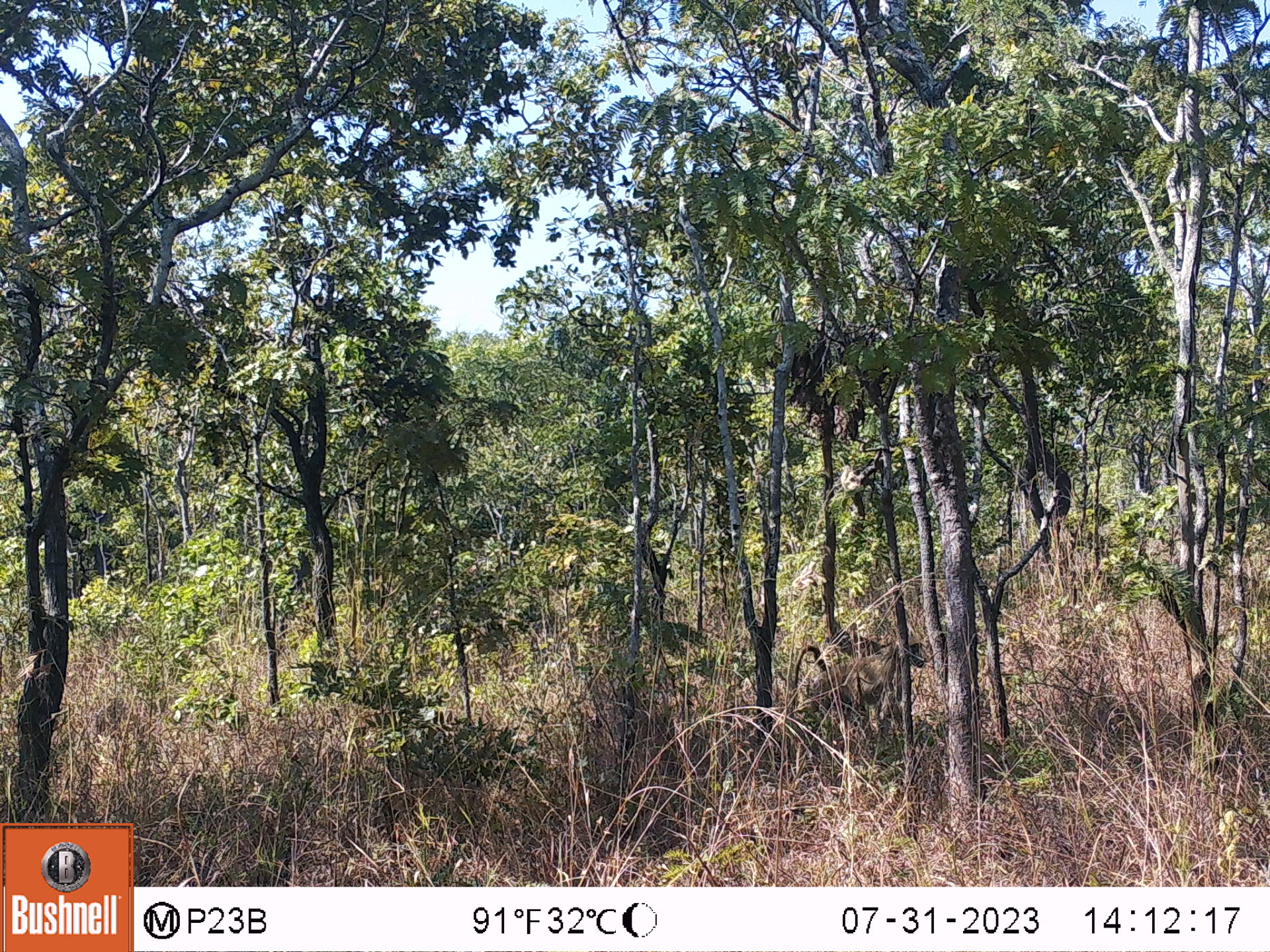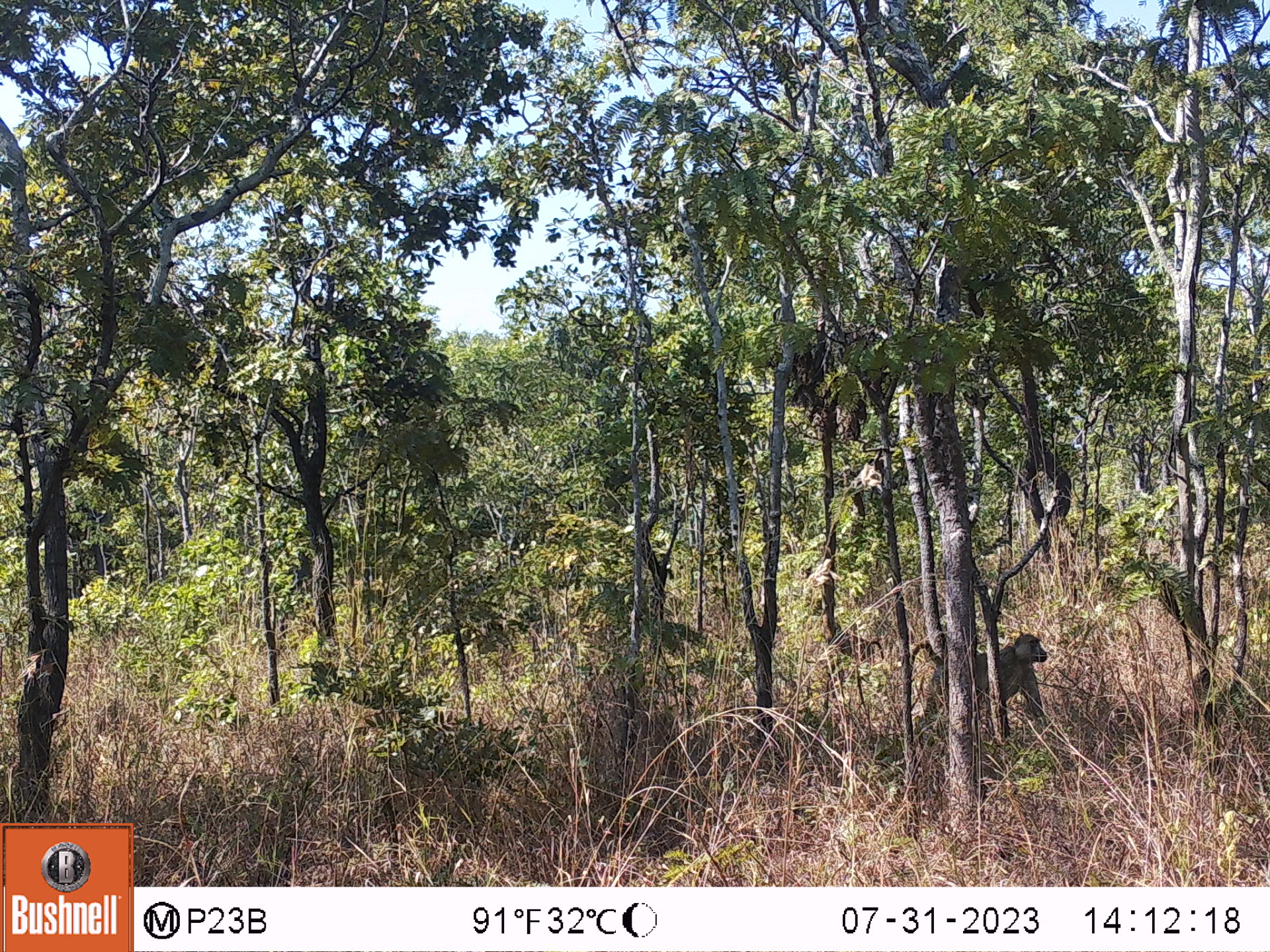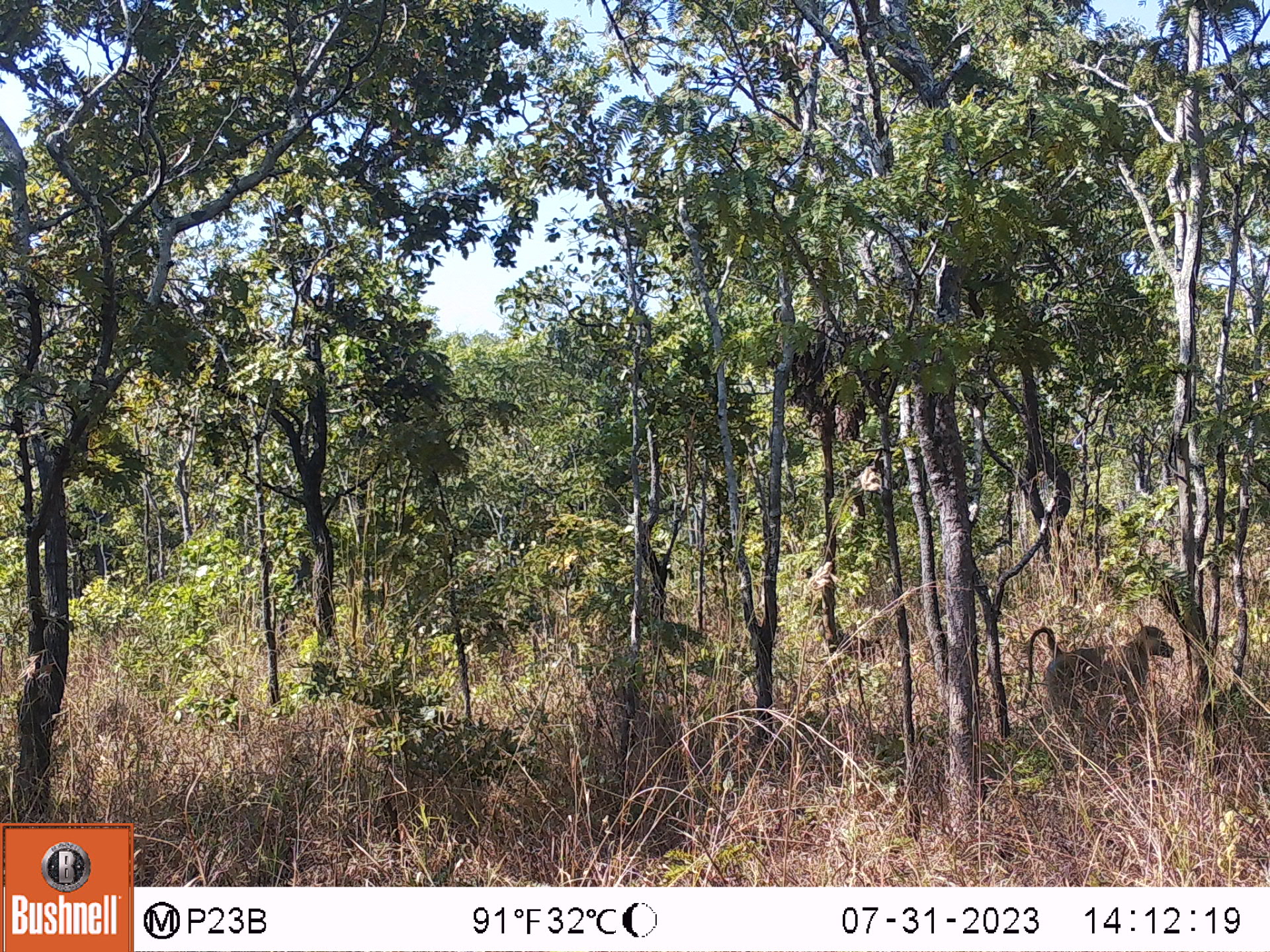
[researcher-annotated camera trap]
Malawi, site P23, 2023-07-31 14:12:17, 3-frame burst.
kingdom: Animalia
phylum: Chordata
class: Mammalia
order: Artiodactyla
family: Suidae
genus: Phacochoerus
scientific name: Phacochoerus africanus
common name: common warthog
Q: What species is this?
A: Common warthog (Phacochoerus africanus).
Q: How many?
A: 1.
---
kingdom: Animalia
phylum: Chordata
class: Mammalia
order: Primates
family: Cercopithecidae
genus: Papio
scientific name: Papio cynocephalus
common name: yellow baboon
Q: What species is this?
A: Yellow baboon (Papio cynocephalus).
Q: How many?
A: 1.